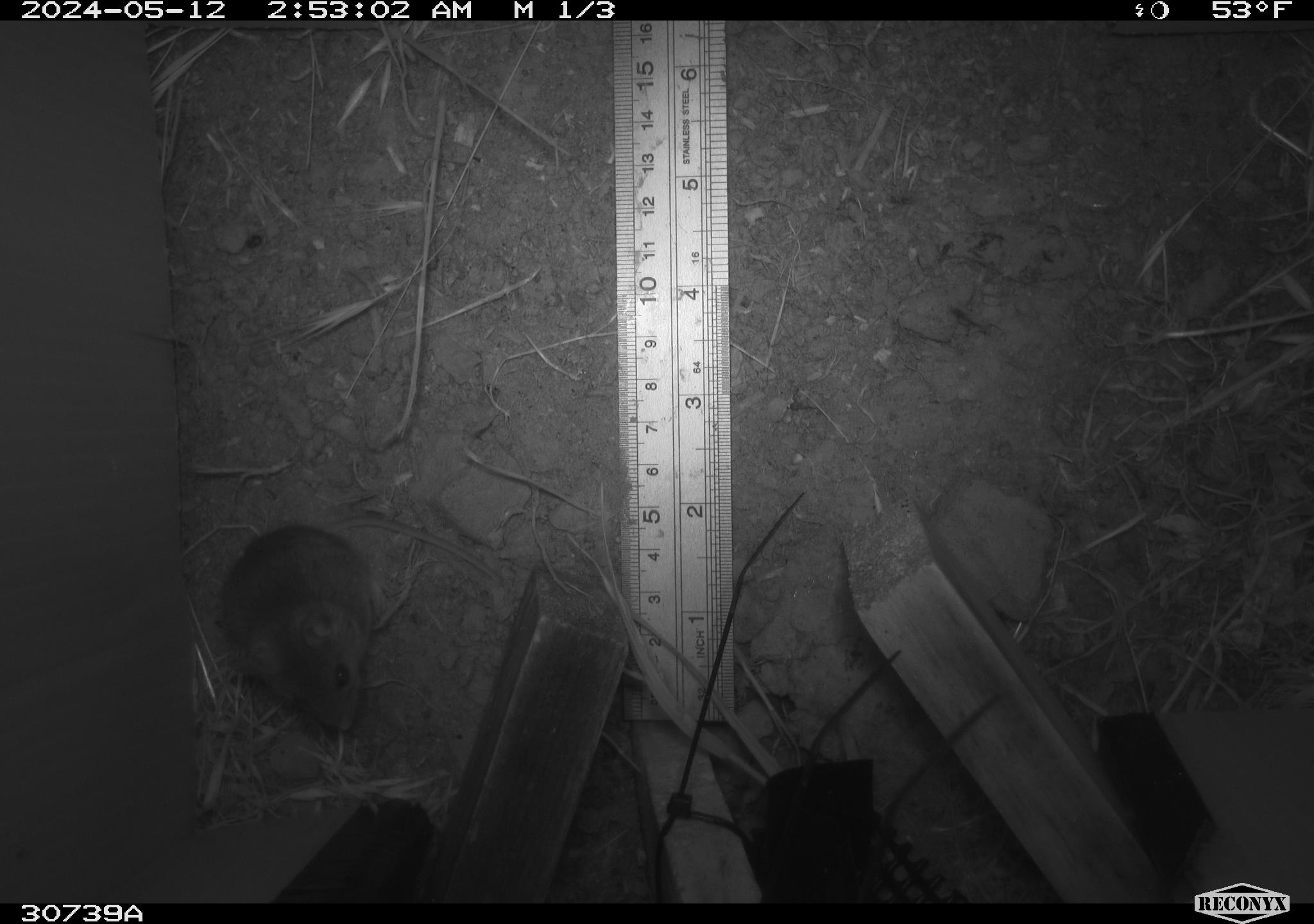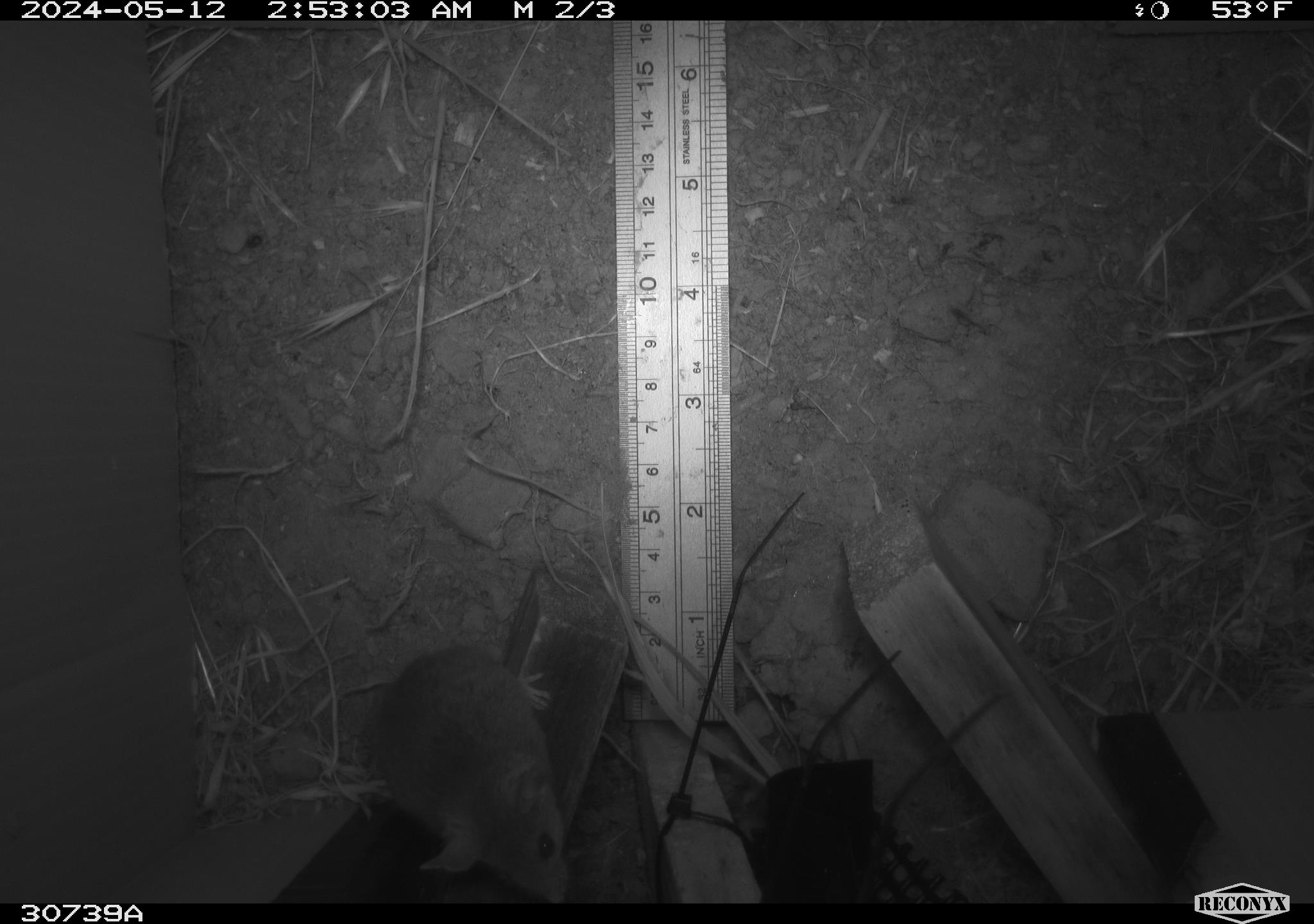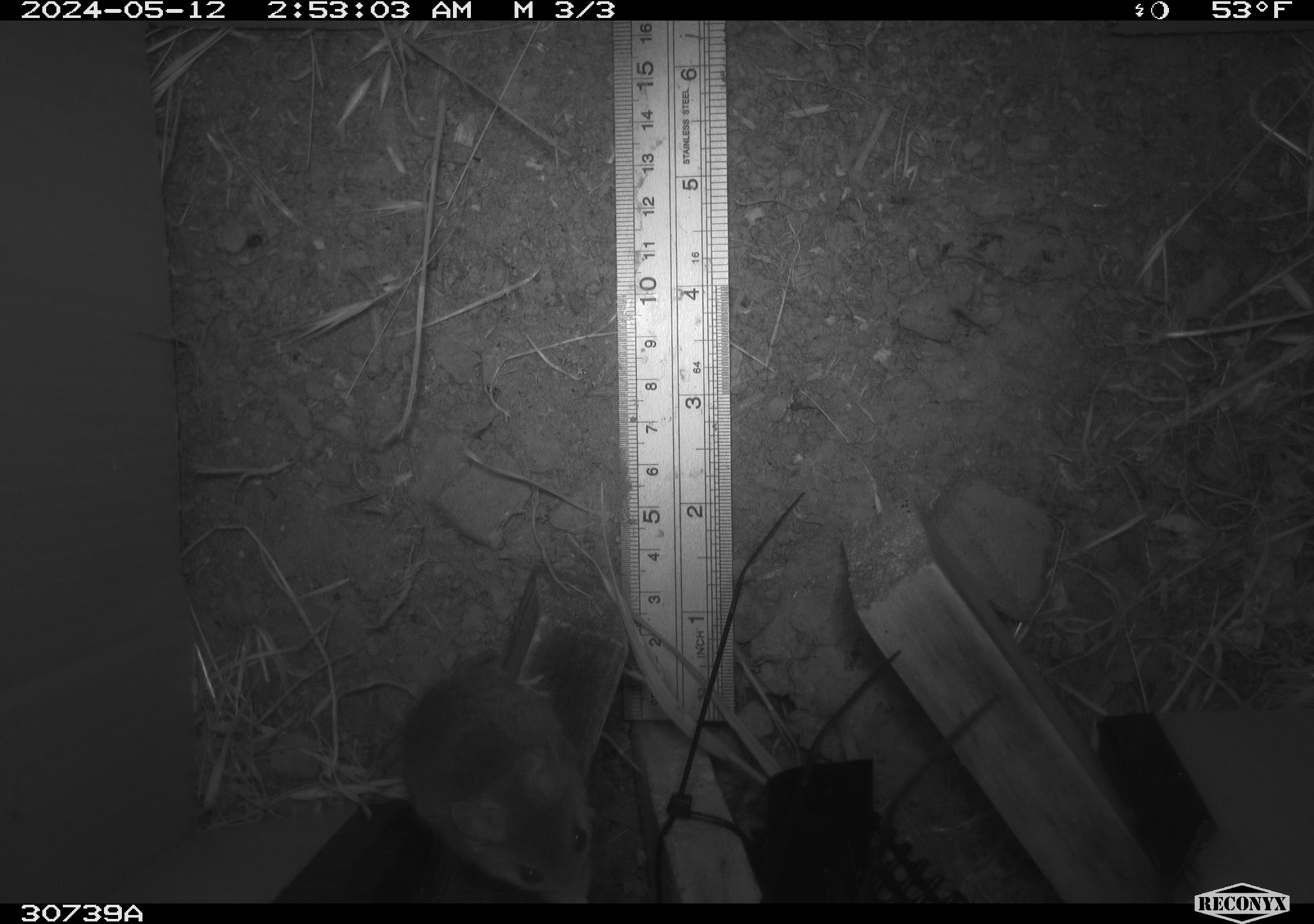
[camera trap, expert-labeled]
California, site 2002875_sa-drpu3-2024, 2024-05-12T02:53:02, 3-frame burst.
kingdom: Animalia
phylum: Chordata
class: Mammalia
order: Rodentia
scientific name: Rodentia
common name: rodent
Rodent (Rodentia).